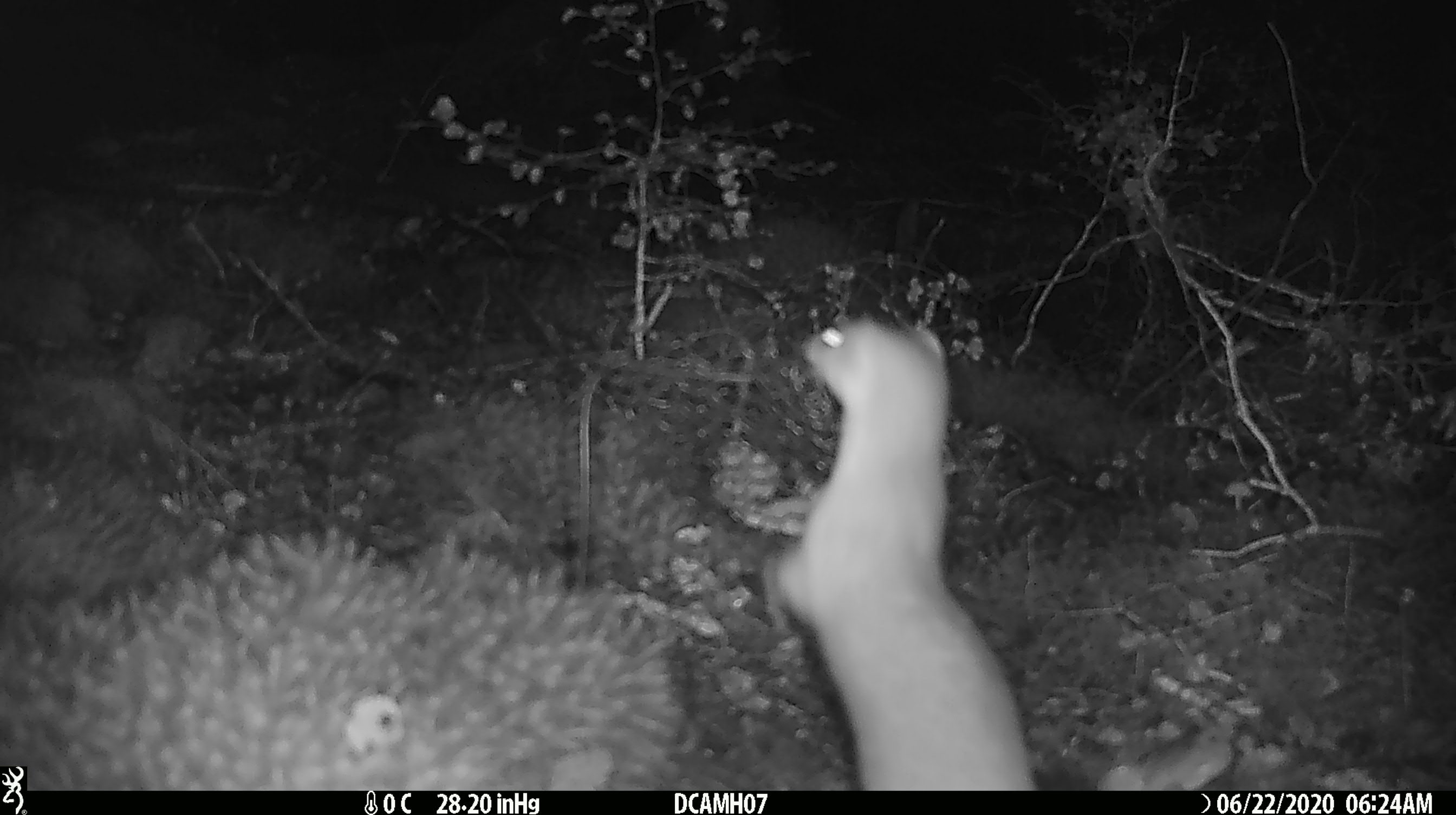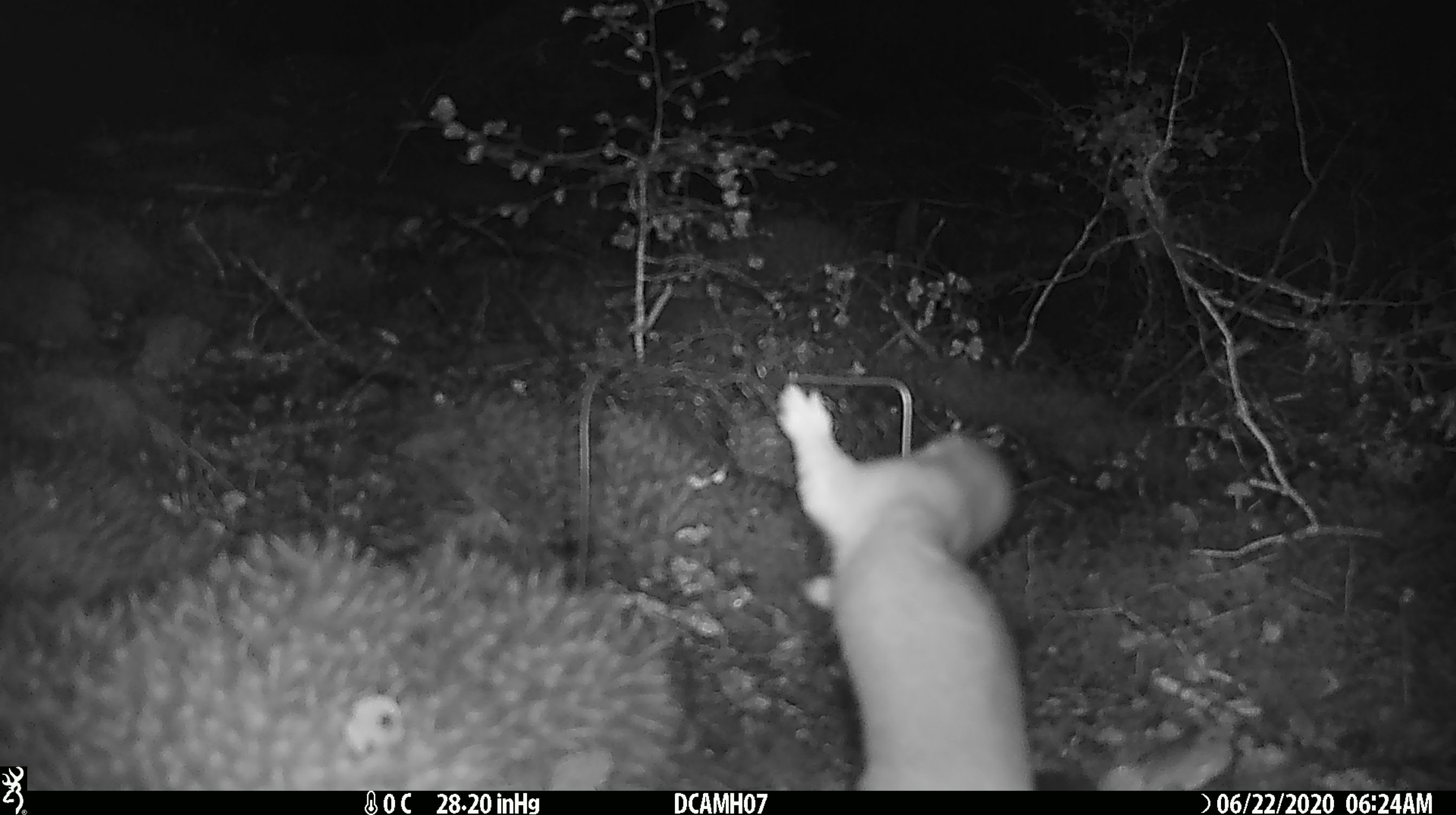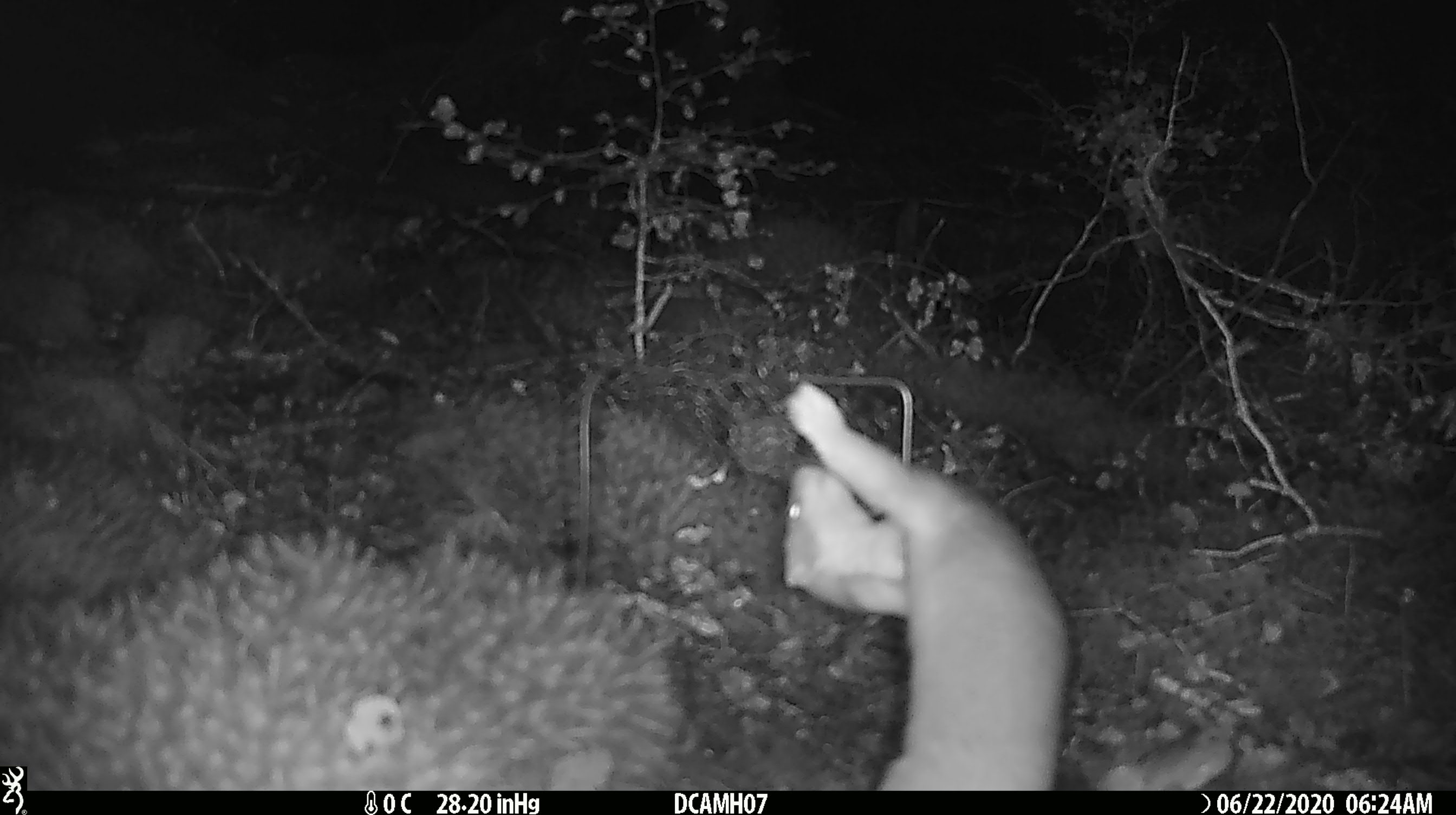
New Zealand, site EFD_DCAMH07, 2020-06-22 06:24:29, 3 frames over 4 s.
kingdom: Animalia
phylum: Chordata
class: Mammalia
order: Carnivora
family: Mustelidae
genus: Mustela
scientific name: Mustela erminea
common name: stoat